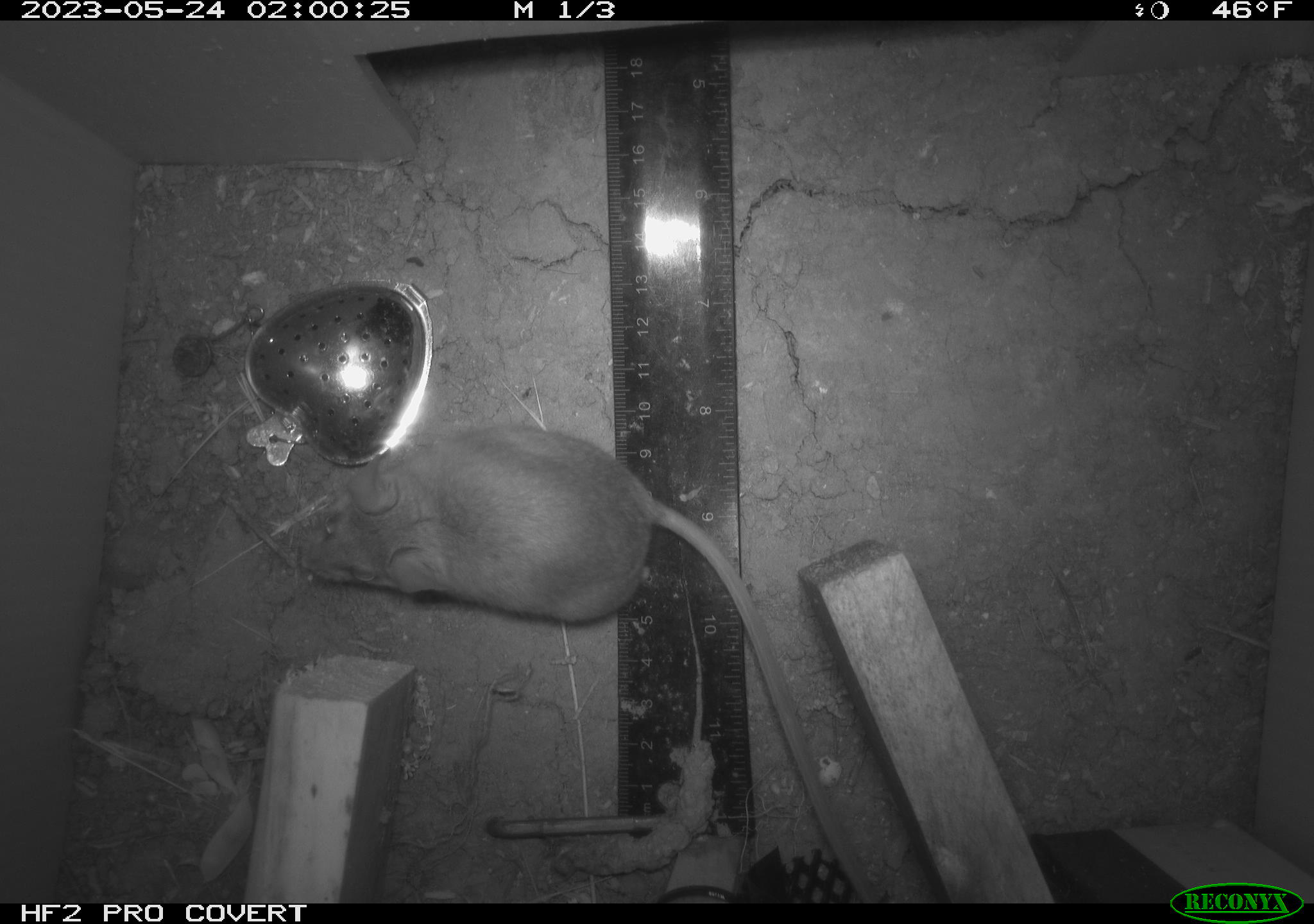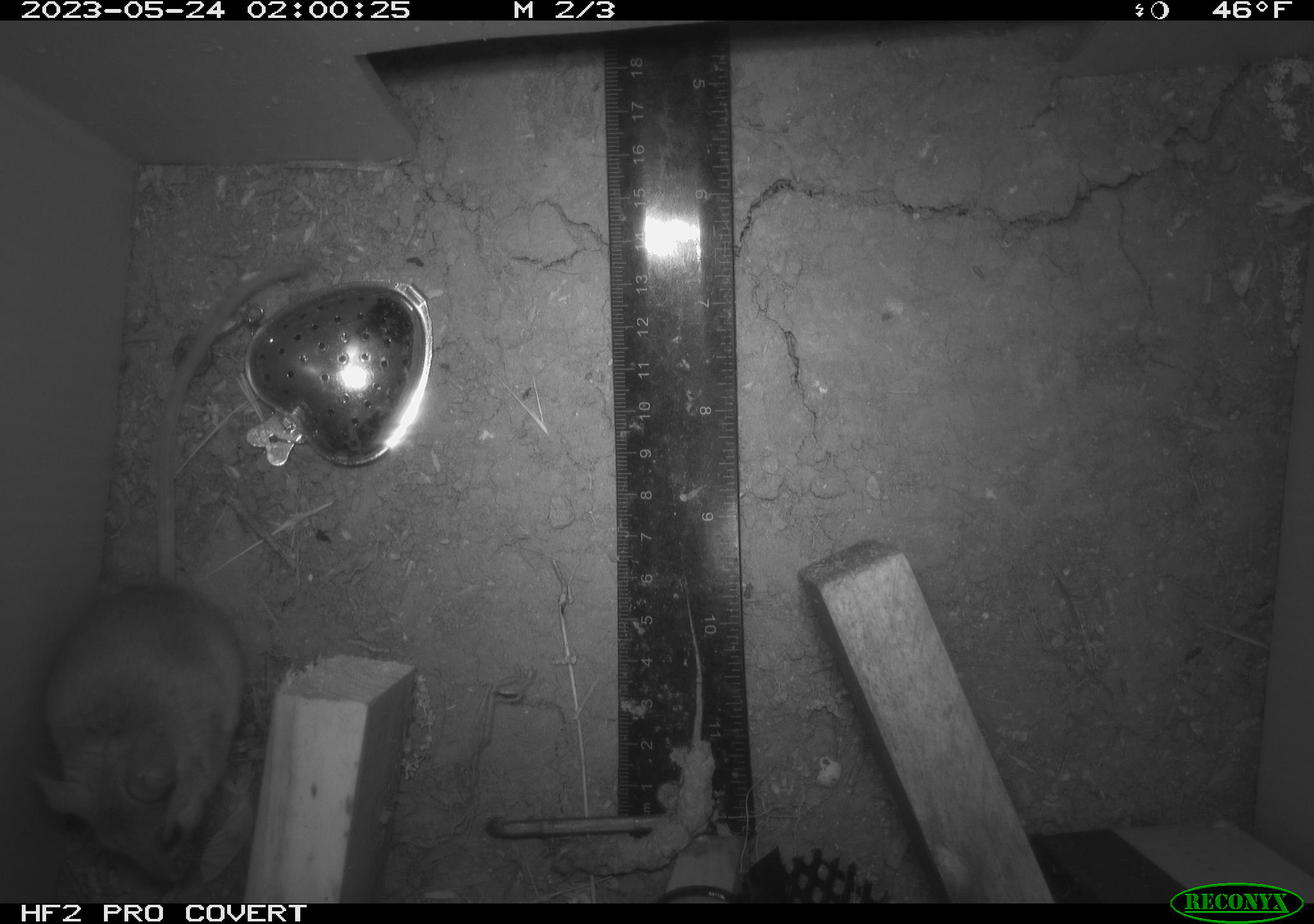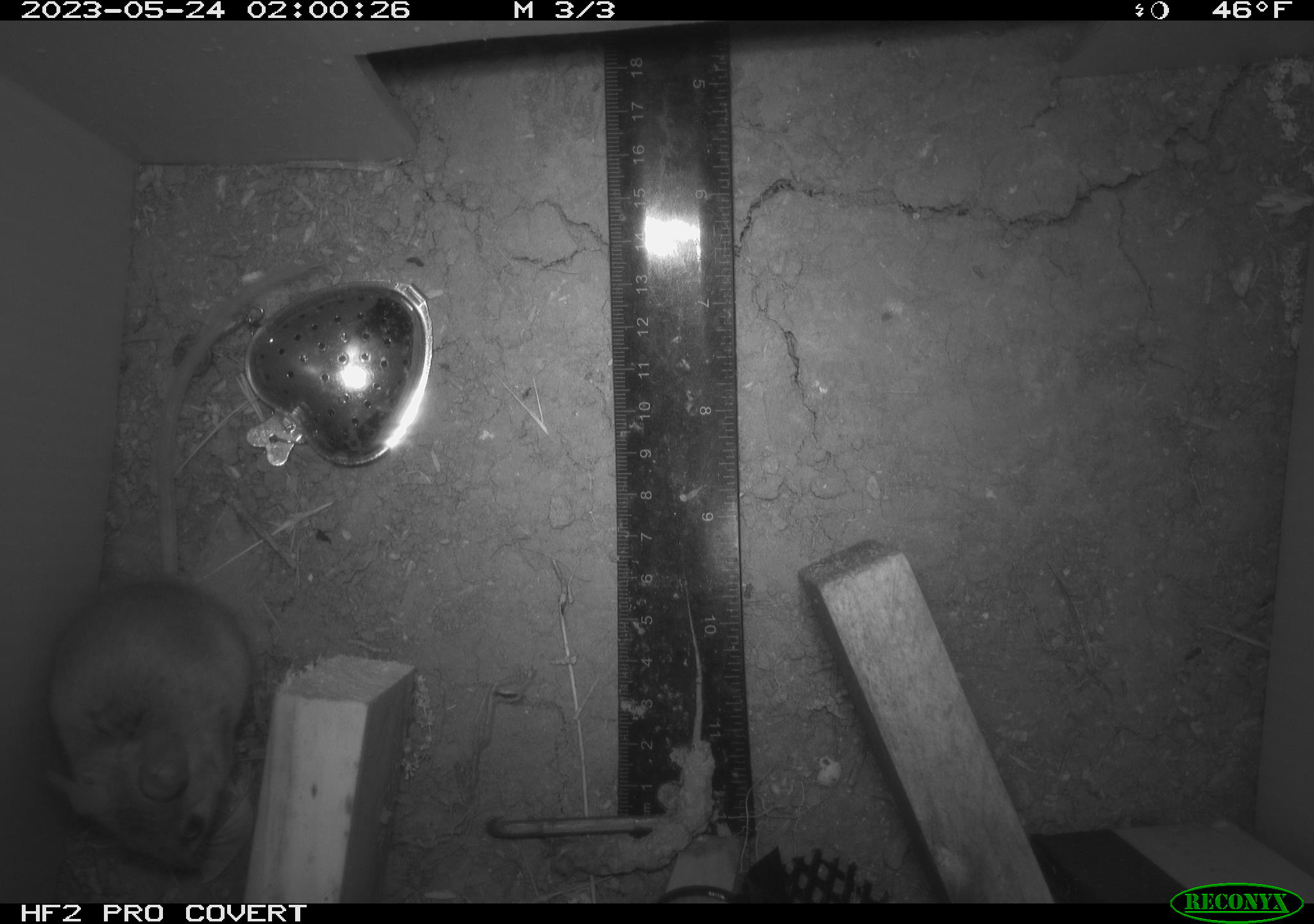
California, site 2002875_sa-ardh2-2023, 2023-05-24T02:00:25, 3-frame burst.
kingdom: Animalia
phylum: Chordata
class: Mammalia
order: Rodentia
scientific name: Rodentia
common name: mouse species